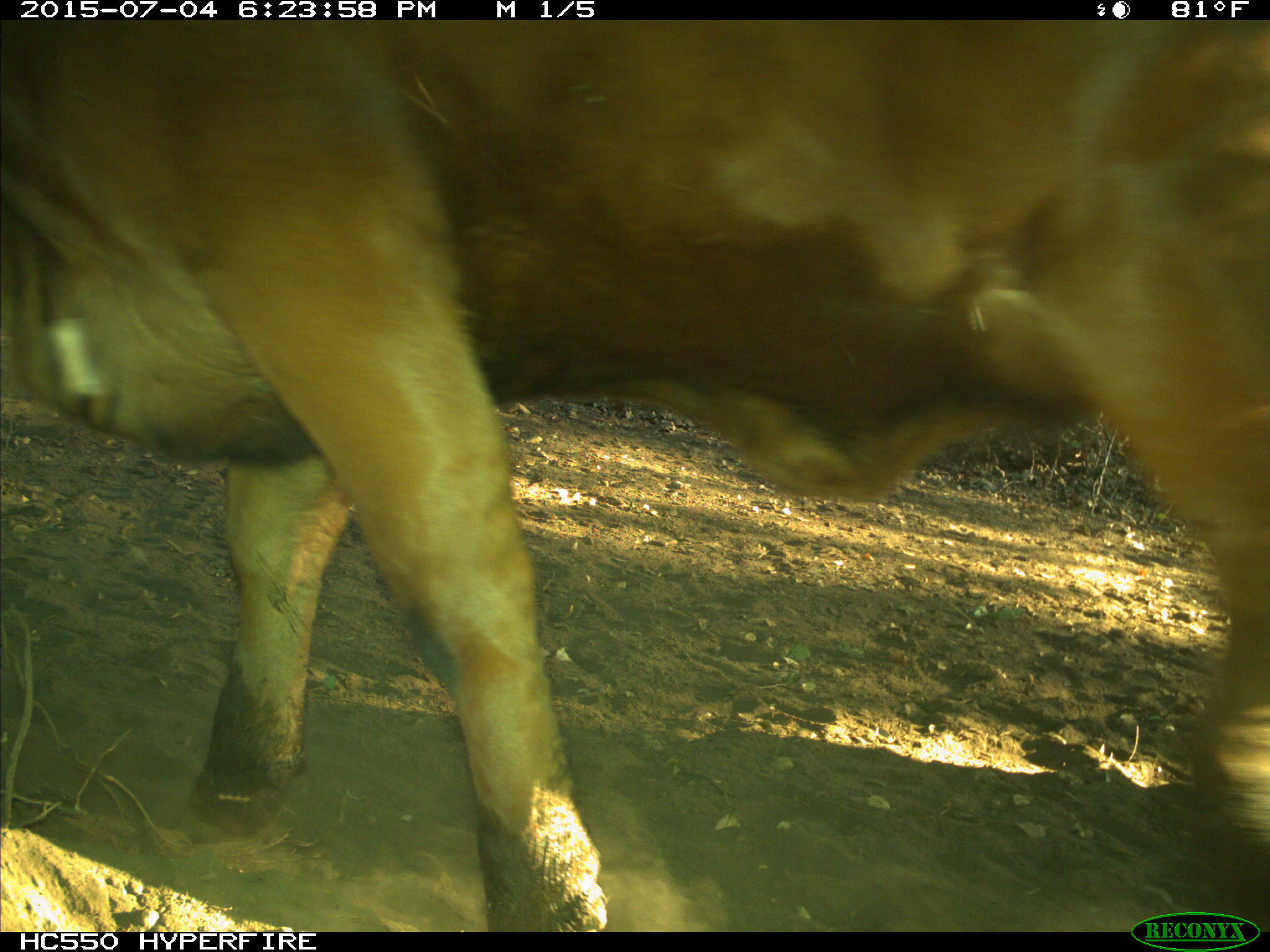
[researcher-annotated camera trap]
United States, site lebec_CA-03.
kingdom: Animalia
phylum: Chordata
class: Mammalia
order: Artiodactyla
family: Bovidae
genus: Bos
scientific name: Bos taurus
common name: domestic cow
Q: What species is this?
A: Bos taurus (domestic cow).